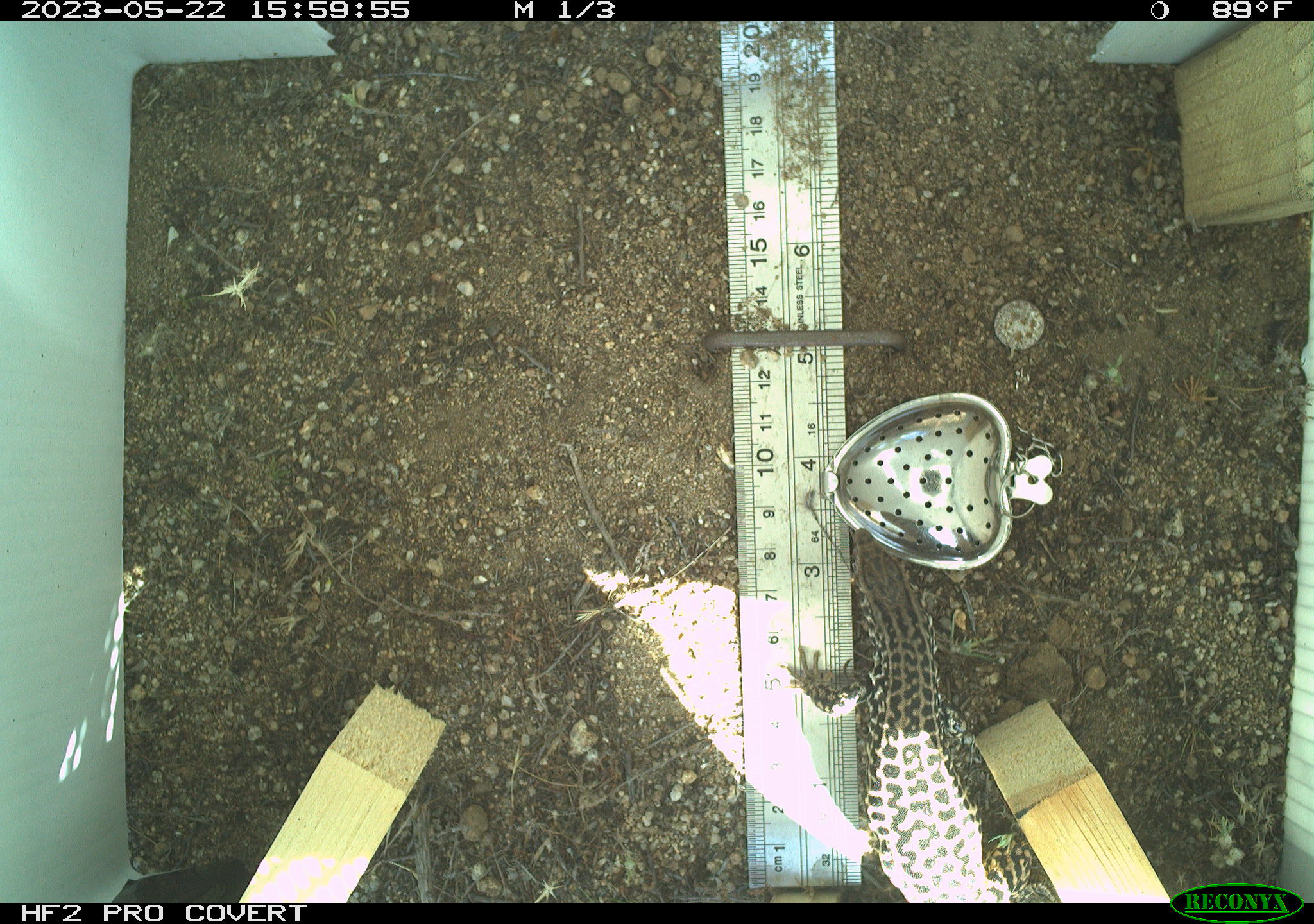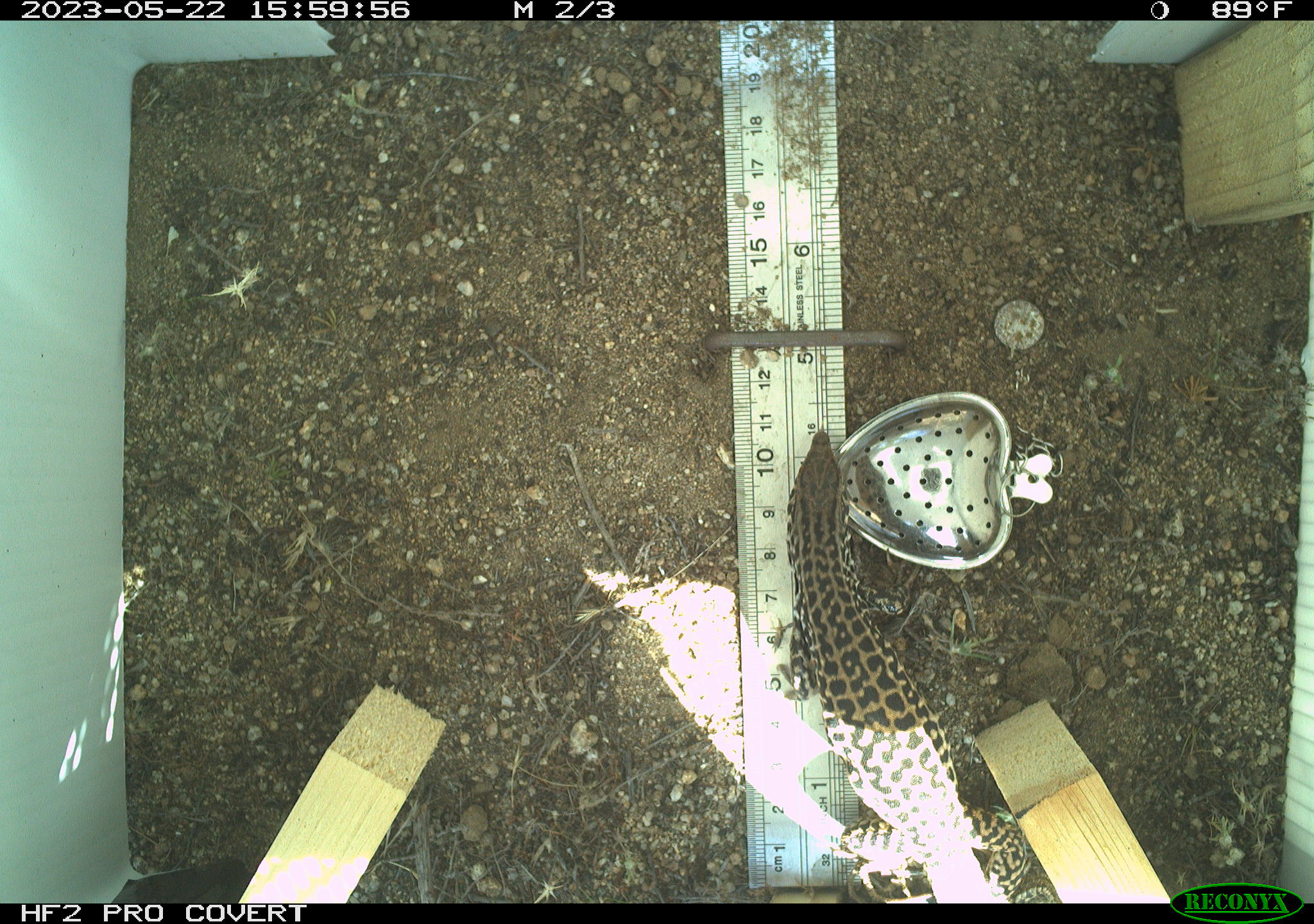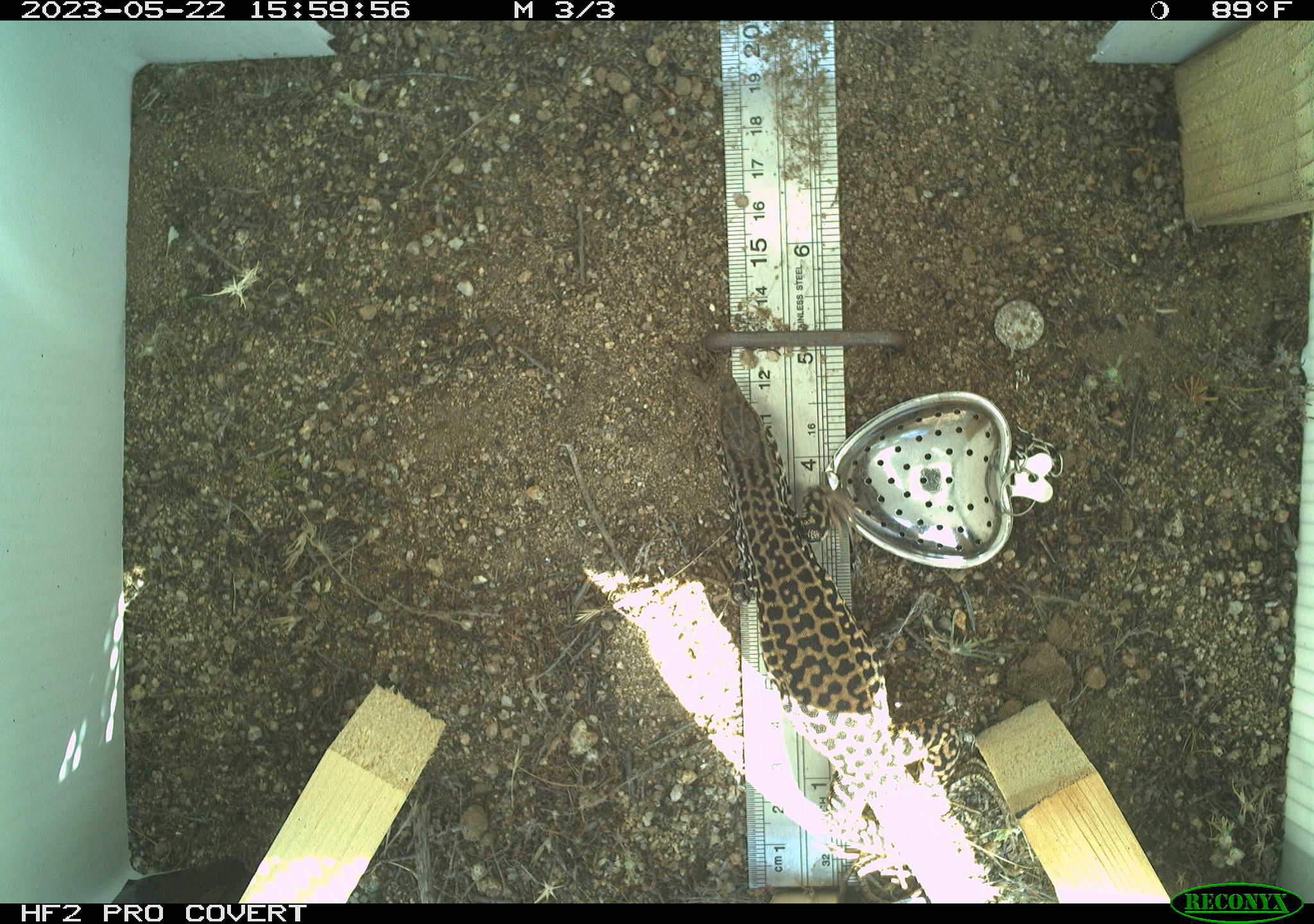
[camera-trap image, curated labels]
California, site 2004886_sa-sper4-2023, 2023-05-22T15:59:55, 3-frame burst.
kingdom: Animalia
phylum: Chordata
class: Reptilia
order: Squamata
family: Teiidae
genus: Aspidoscelis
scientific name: Aspidoscelis tigris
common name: western whiptail